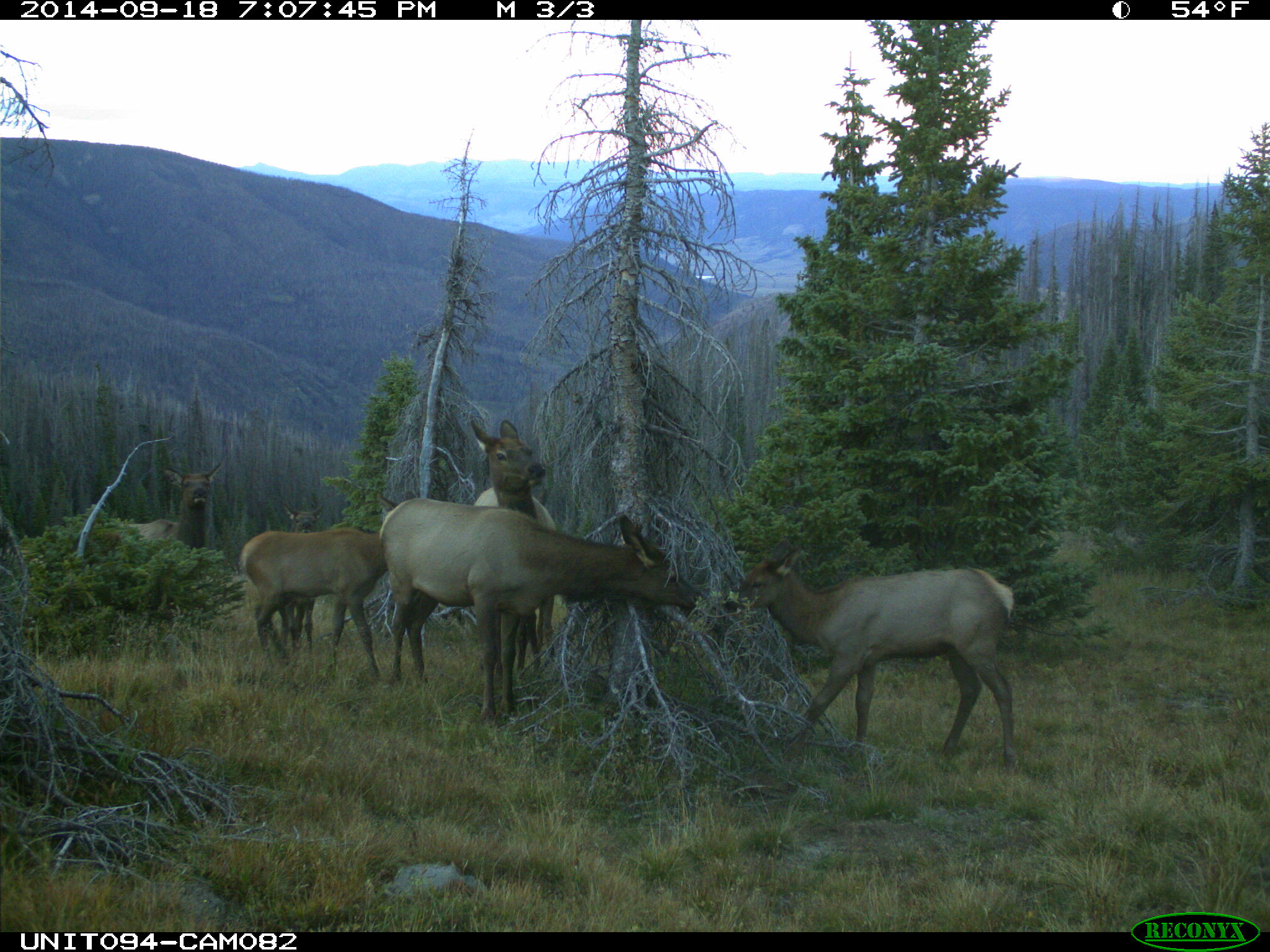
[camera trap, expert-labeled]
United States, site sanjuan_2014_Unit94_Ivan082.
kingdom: Animalia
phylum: Chordata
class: Mammalia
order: Artiodactyla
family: Cervidae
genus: Cervus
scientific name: Cervus elaphus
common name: red deer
Cervus elaphus (red deer).